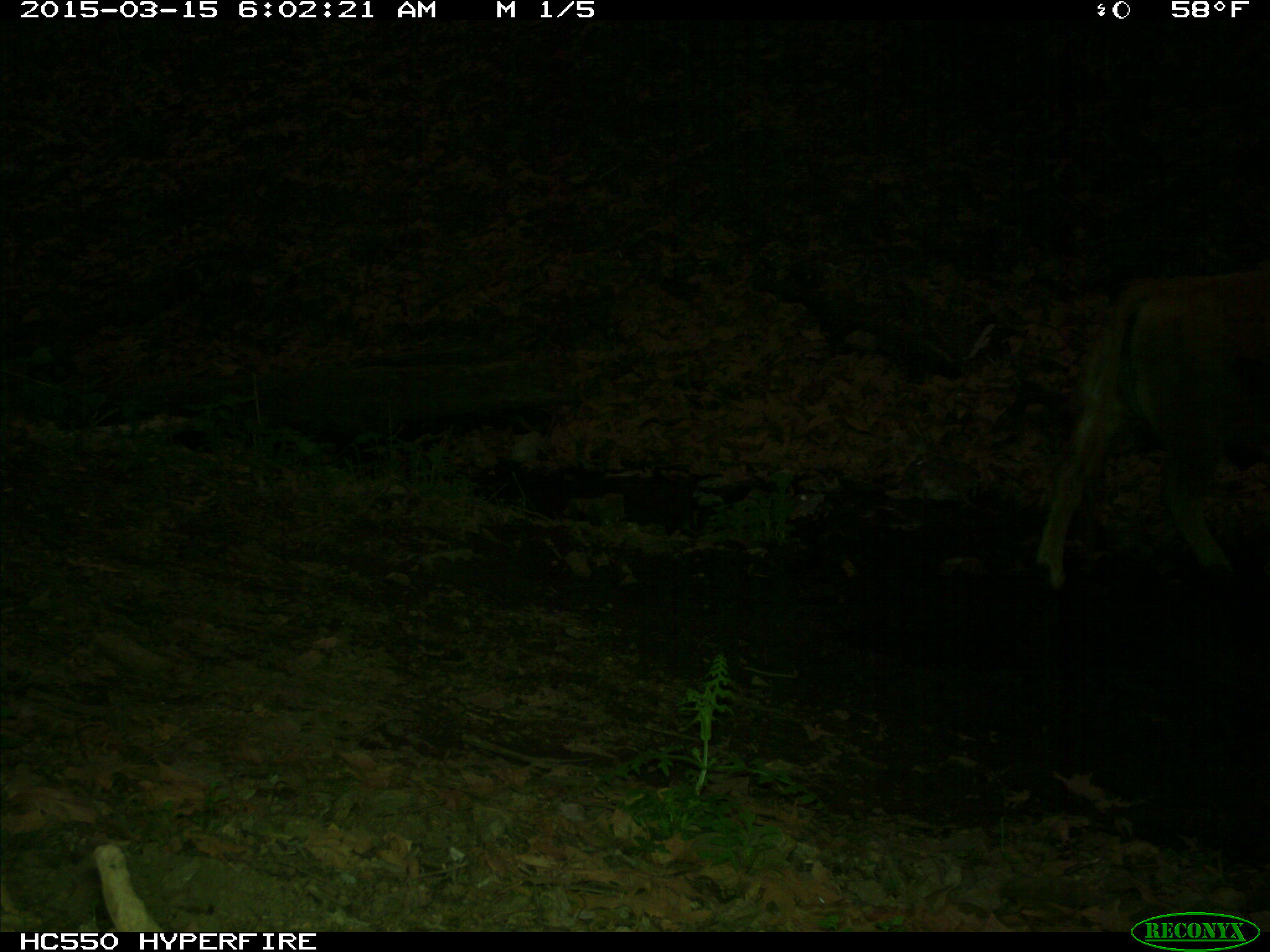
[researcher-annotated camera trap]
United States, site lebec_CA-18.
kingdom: Animalia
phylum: Chordata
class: Mammalia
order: Artiodactyla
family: Bovidae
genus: Bos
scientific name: Bos taurus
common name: domestic cow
Bos taurus (domestic cow).